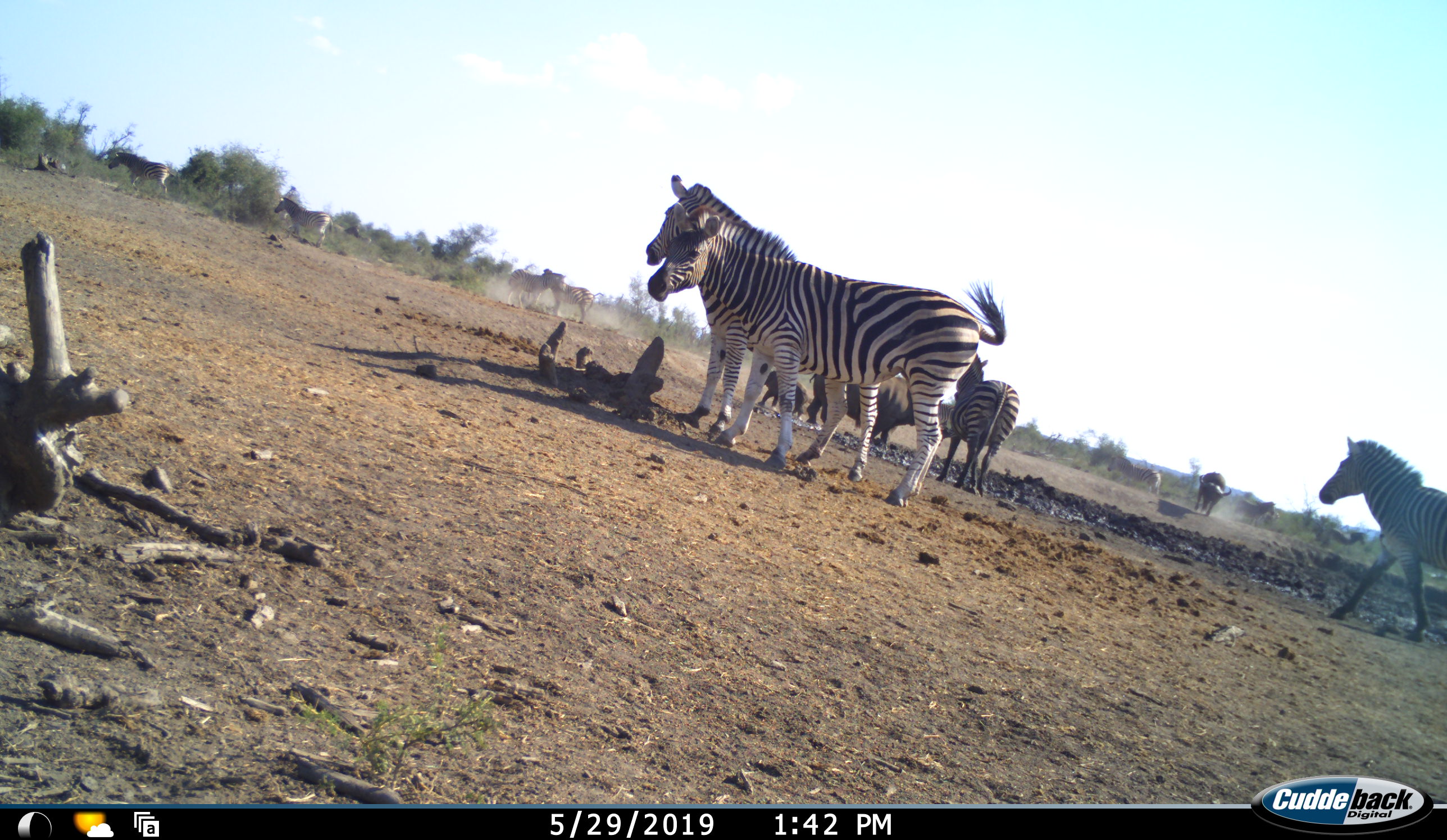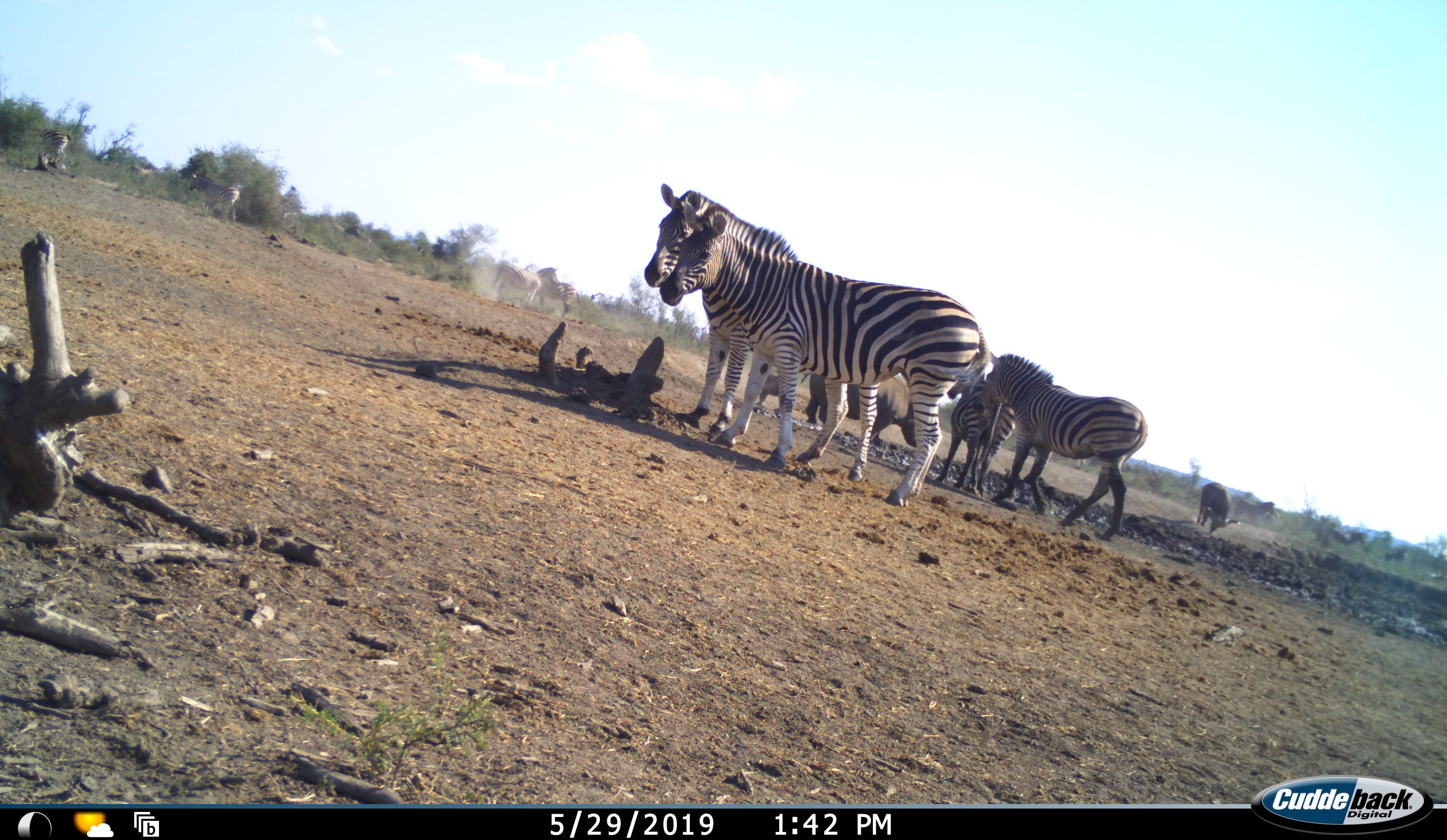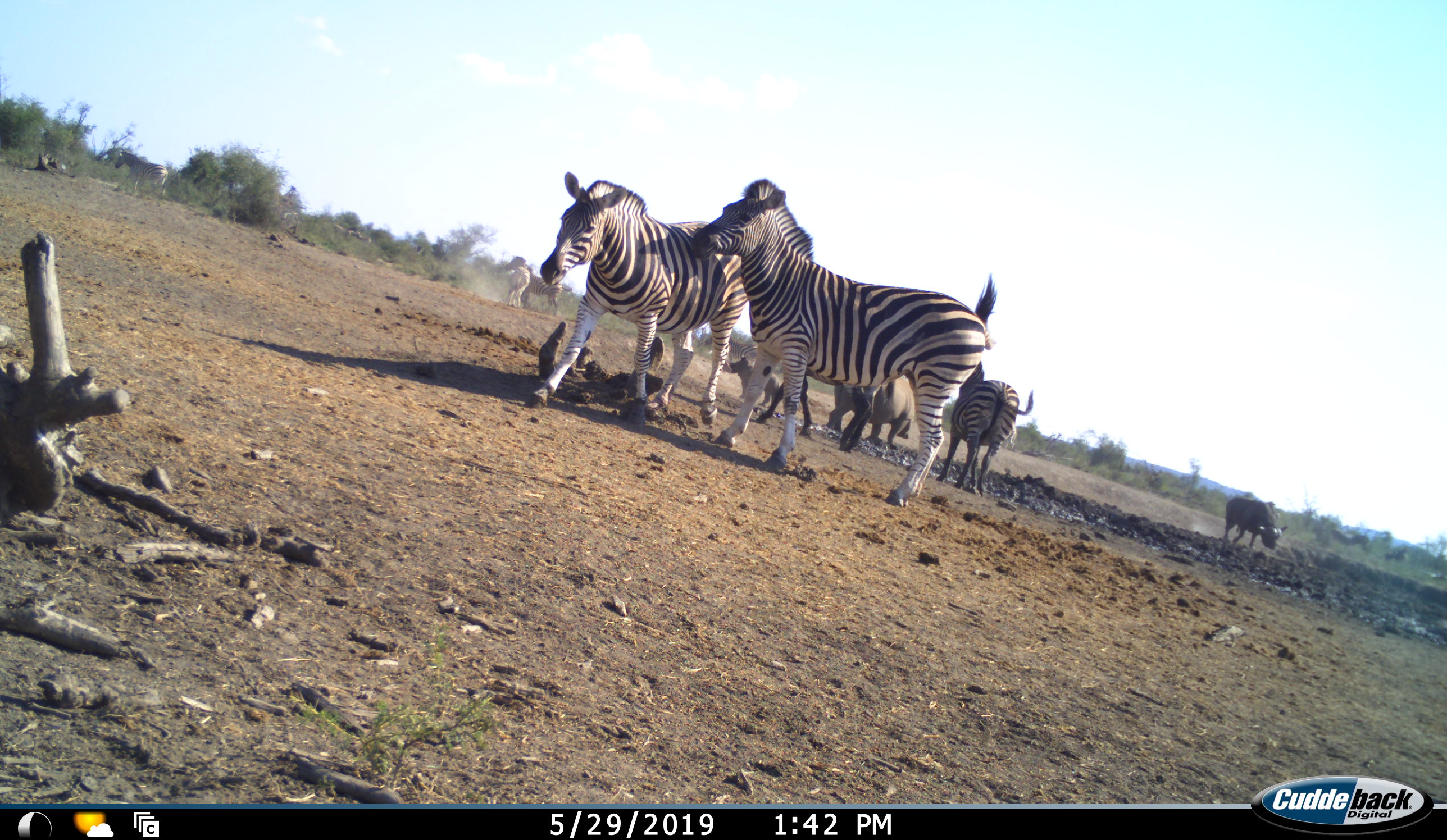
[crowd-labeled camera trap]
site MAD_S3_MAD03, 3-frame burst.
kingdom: Animalia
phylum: Chordata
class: Mammalia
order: Artiodactyla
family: Bovidae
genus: Syncerus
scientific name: Syncerus caffer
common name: african buffalo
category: buffalo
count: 1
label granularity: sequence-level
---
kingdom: Animalia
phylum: Chordata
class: Mammalia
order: Perissodactyla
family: Rhinocerotidae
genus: Ceratotherium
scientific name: Ceratotherium simum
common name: white rhinoceros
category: rhinoceroswhite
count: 2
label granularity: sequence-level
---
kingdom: Animalia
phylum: Chordata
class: Mammalia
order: Perissodactyla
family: Equidae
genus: Equus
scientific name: Equus quagga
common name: plains zebra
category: zebraplains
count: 10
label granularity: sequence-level